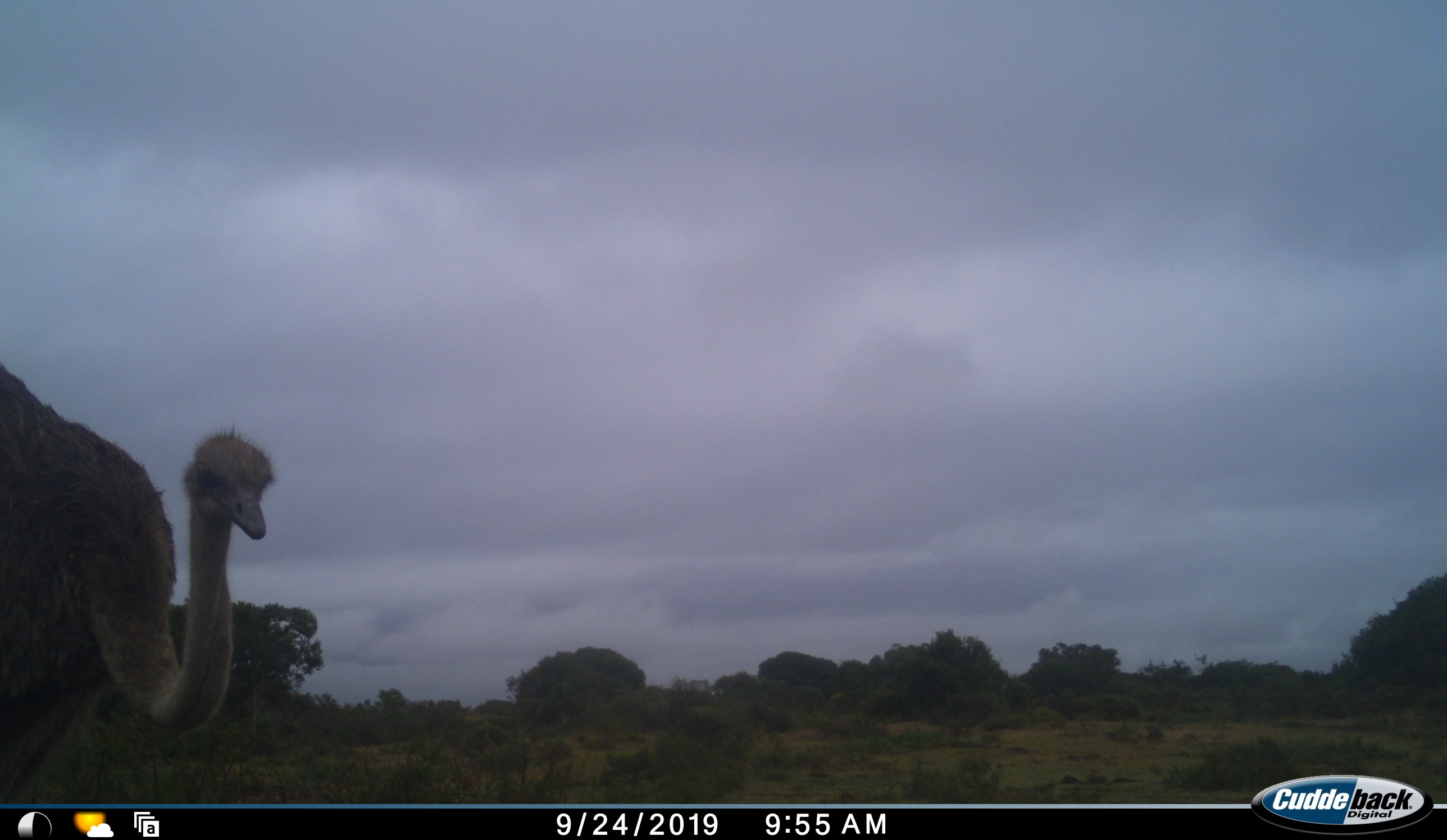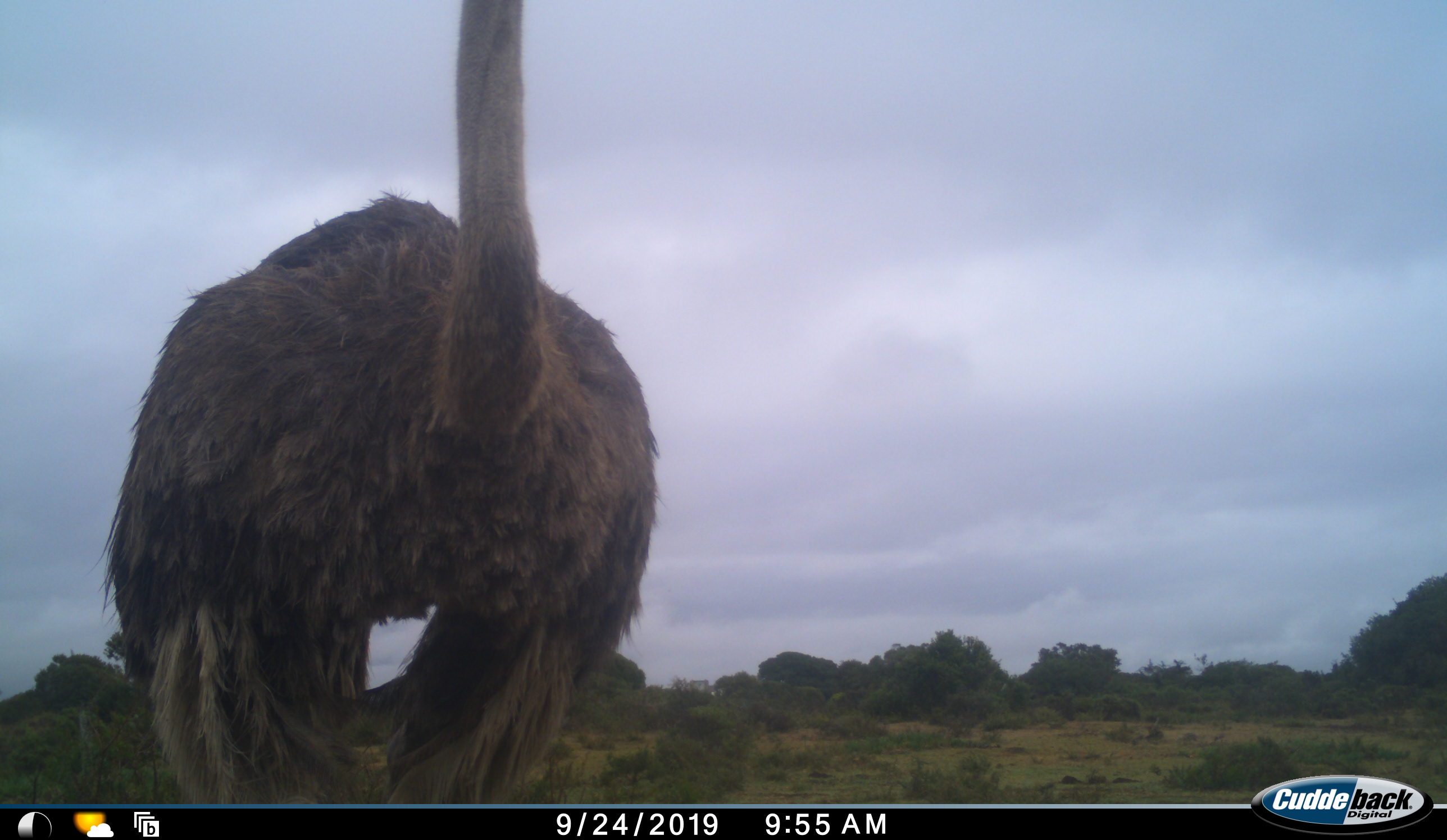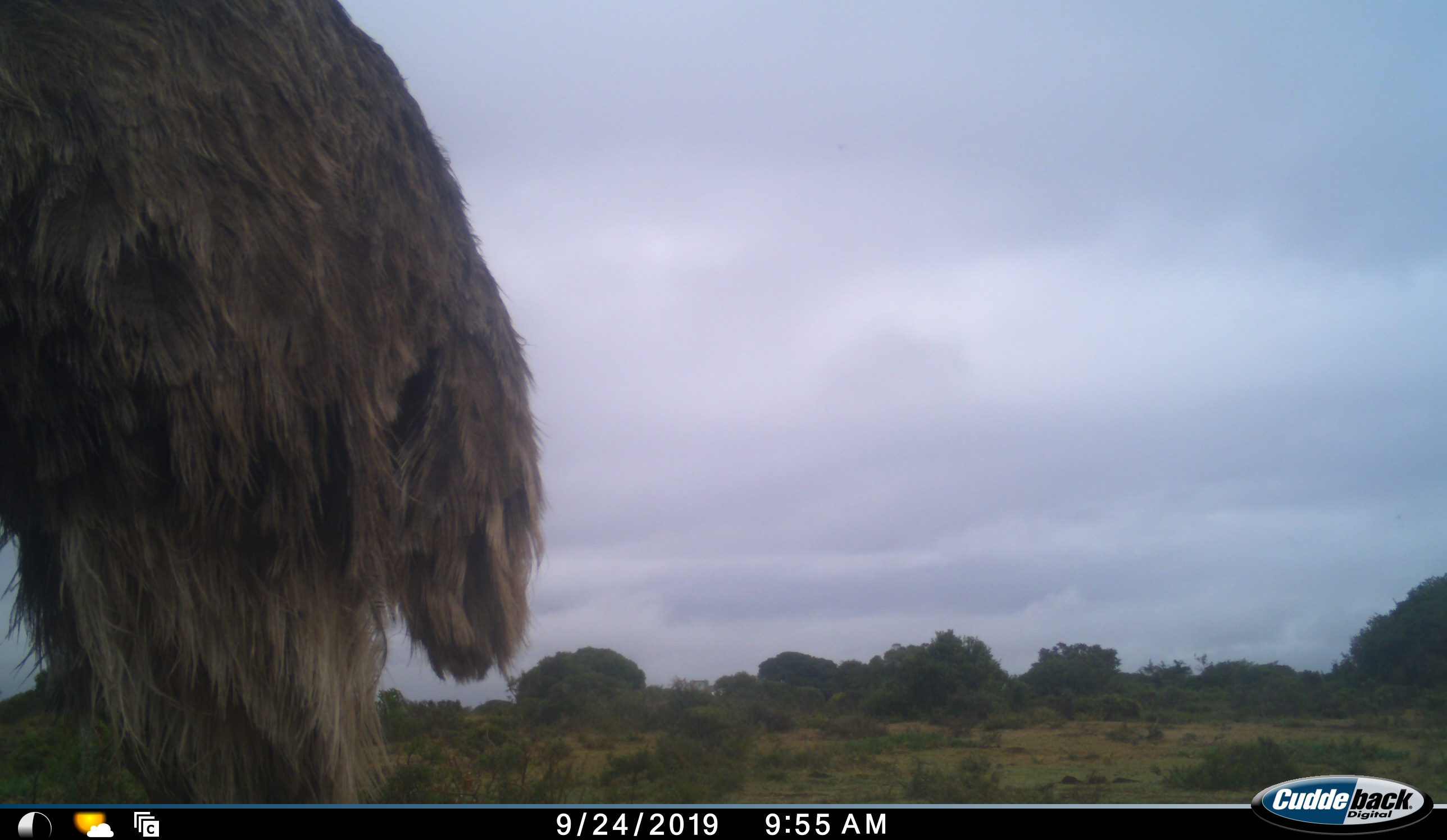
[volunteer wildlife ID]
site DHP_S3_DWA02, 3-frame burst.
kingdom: Animalia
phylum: Chordata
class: Aves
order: Struthioniformes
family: Struthionidae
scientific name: Struthionidae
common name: ostrich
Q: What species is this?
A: Ostrich (Struthionidae).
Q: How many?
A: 1.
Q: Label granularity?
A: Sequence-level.